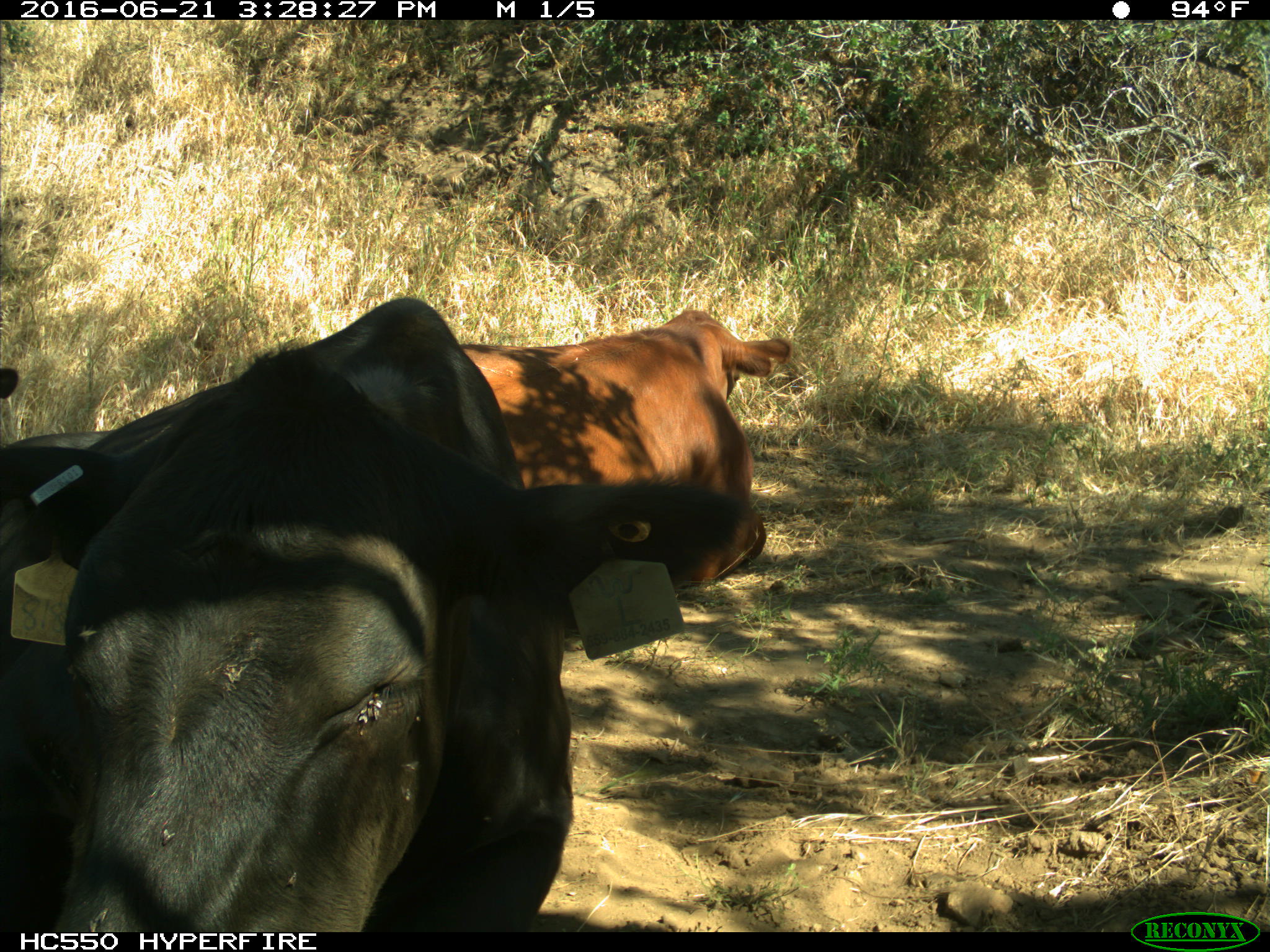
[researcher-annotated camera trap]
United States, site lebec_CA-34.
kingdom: Animalia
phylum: Chordata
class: Mammalia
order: Artiodactyla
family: Bovidae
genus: Bos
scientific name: Bos taurus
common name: domestic cow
Bos taurus (domestic cow).